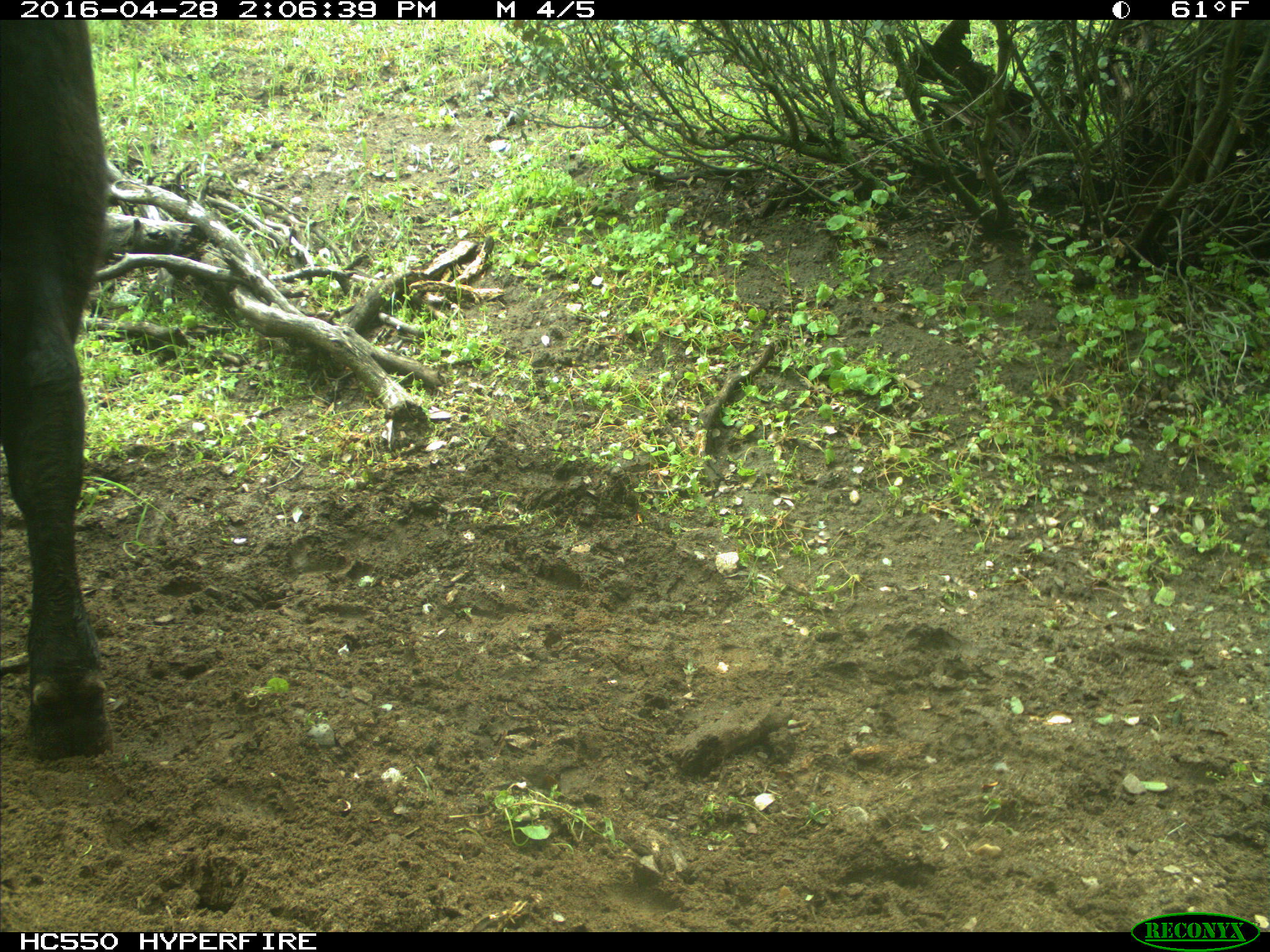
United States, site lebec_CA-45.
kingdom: Animalia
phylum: Chordata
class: Mammalia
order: Artiodactyla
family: Bovidae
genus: Bos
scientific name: Bos taurus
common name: domestic cow